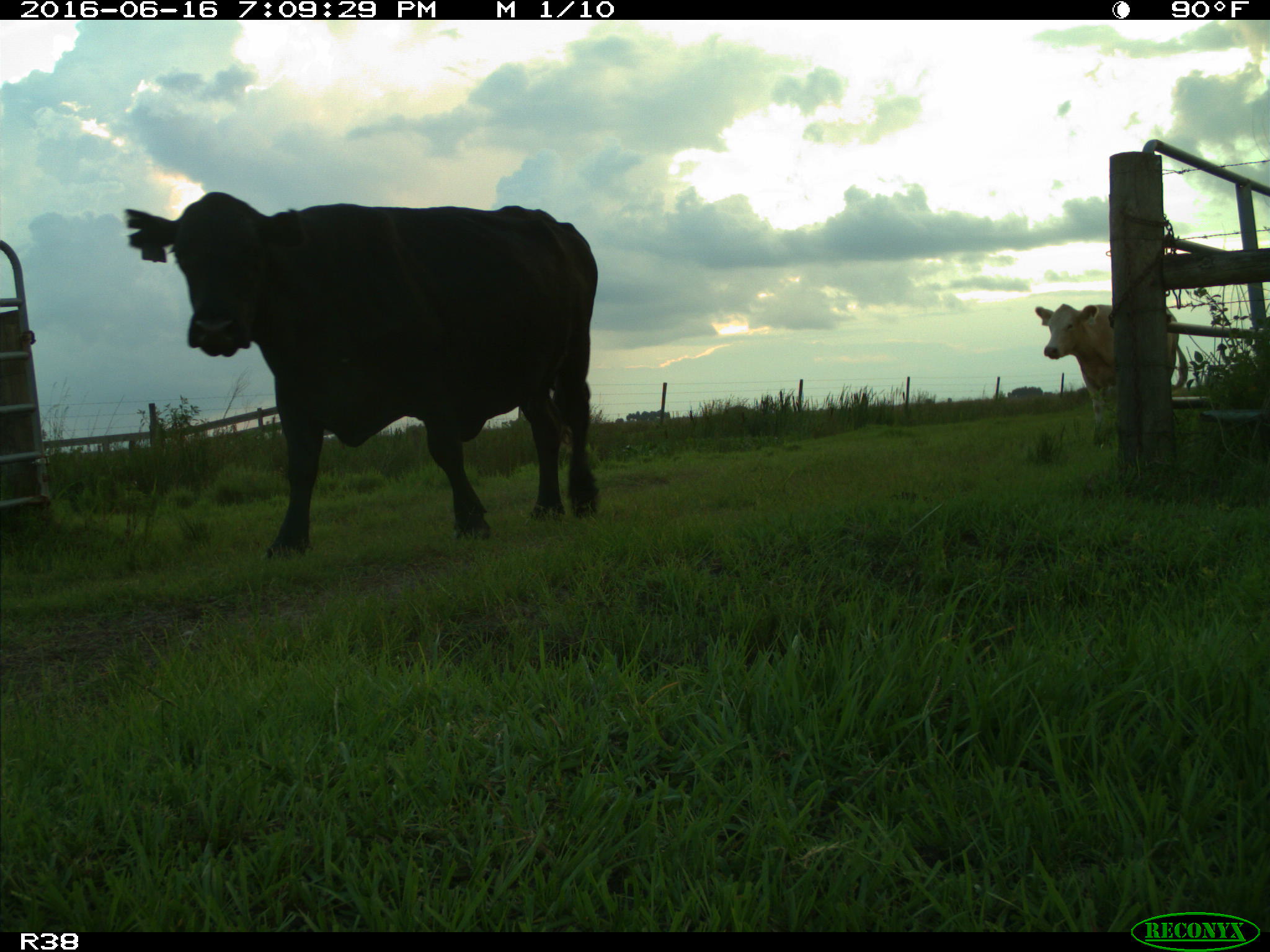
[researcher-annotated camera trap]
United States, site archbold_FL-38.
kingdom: Animalia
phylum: Chordata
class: Mammalia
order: Artiodactyla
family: Bovidae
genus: Bos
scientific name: Bos taurus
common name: domestic cow